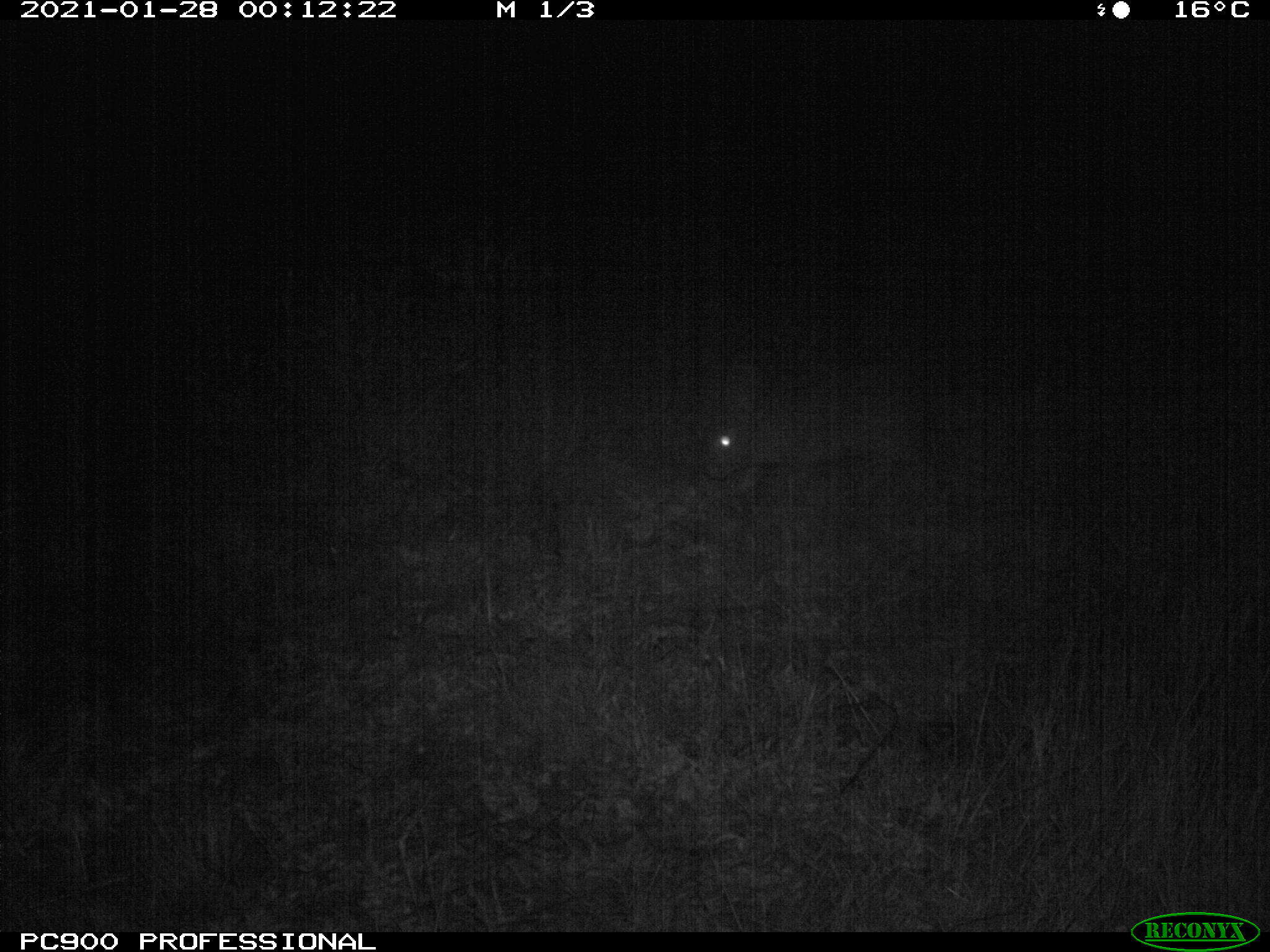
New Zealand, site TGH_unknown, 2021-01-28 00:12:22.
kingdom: Animalia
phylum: Chordata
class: Mammalia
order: Lagomorpha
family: Leporidae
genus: Oryctolagus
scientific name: Oryctolagus cuniculus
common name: european rabbit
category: rabbit